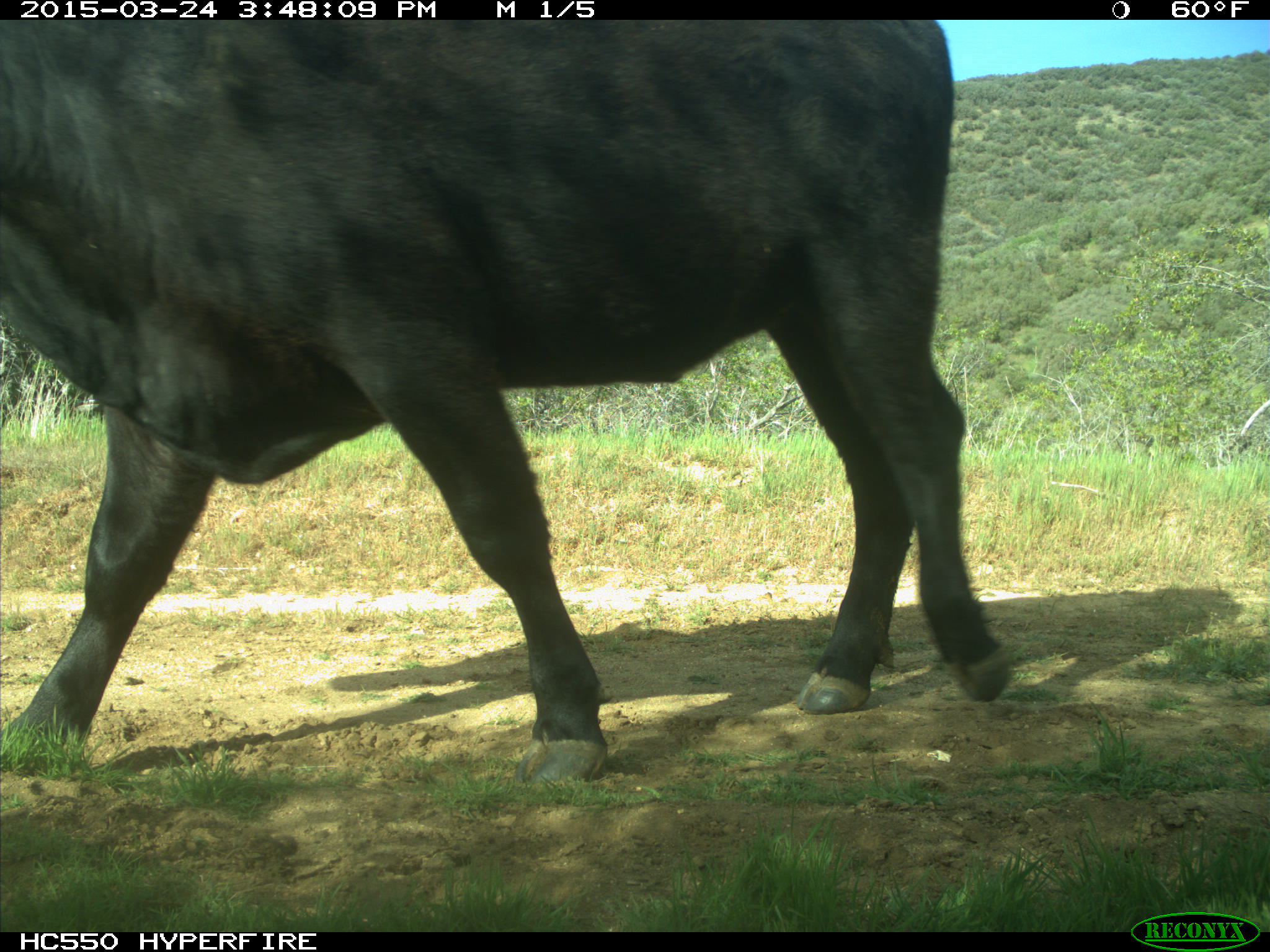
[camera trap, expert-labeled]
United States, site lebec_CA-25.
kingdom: Animalia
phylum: Chordata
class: Mammalia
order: Artiodactyla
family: Bovidae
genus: Bos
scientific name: Bos taurus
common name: domestic cow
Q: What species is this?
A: Bos taurus (domestic cow).